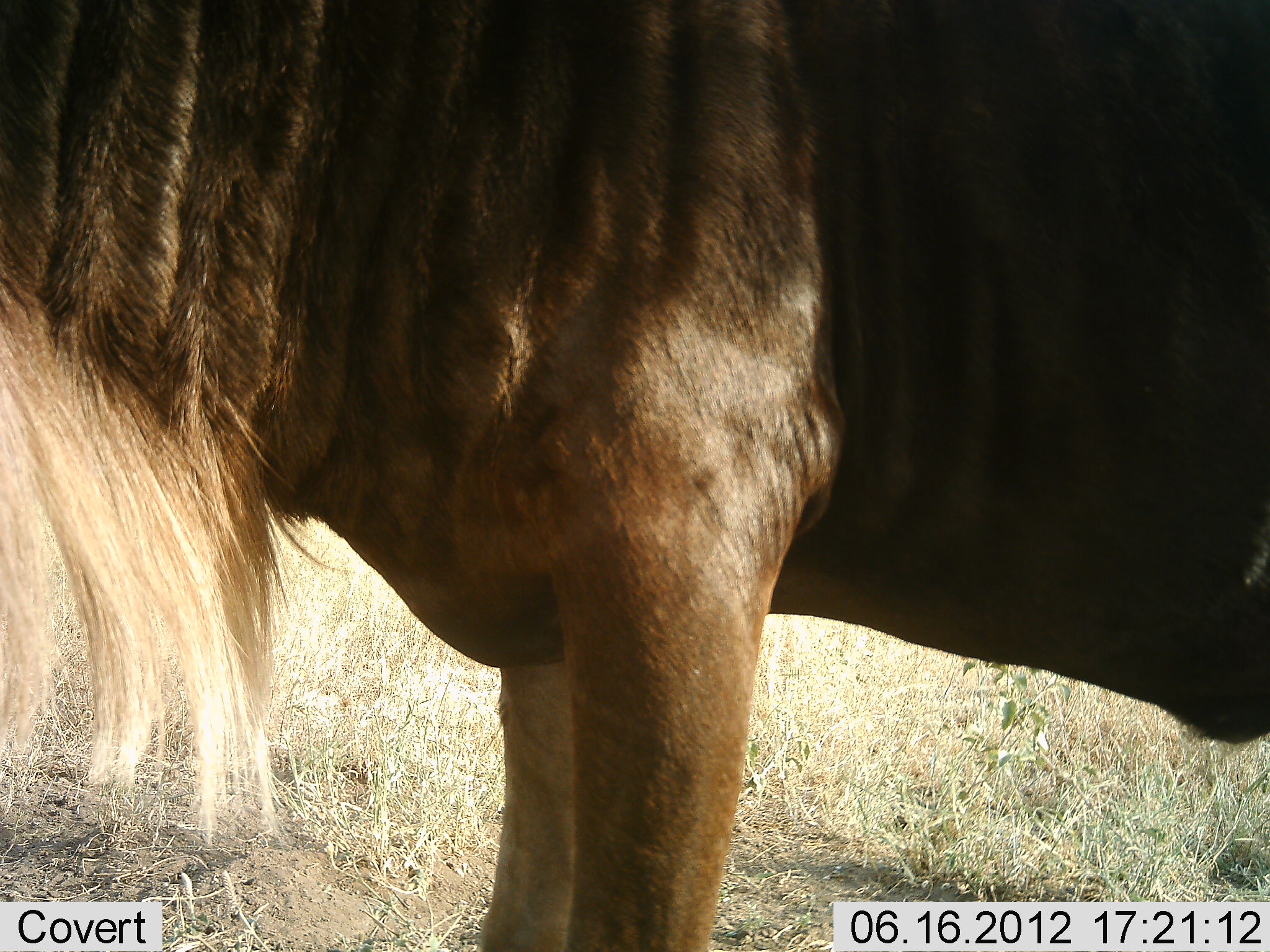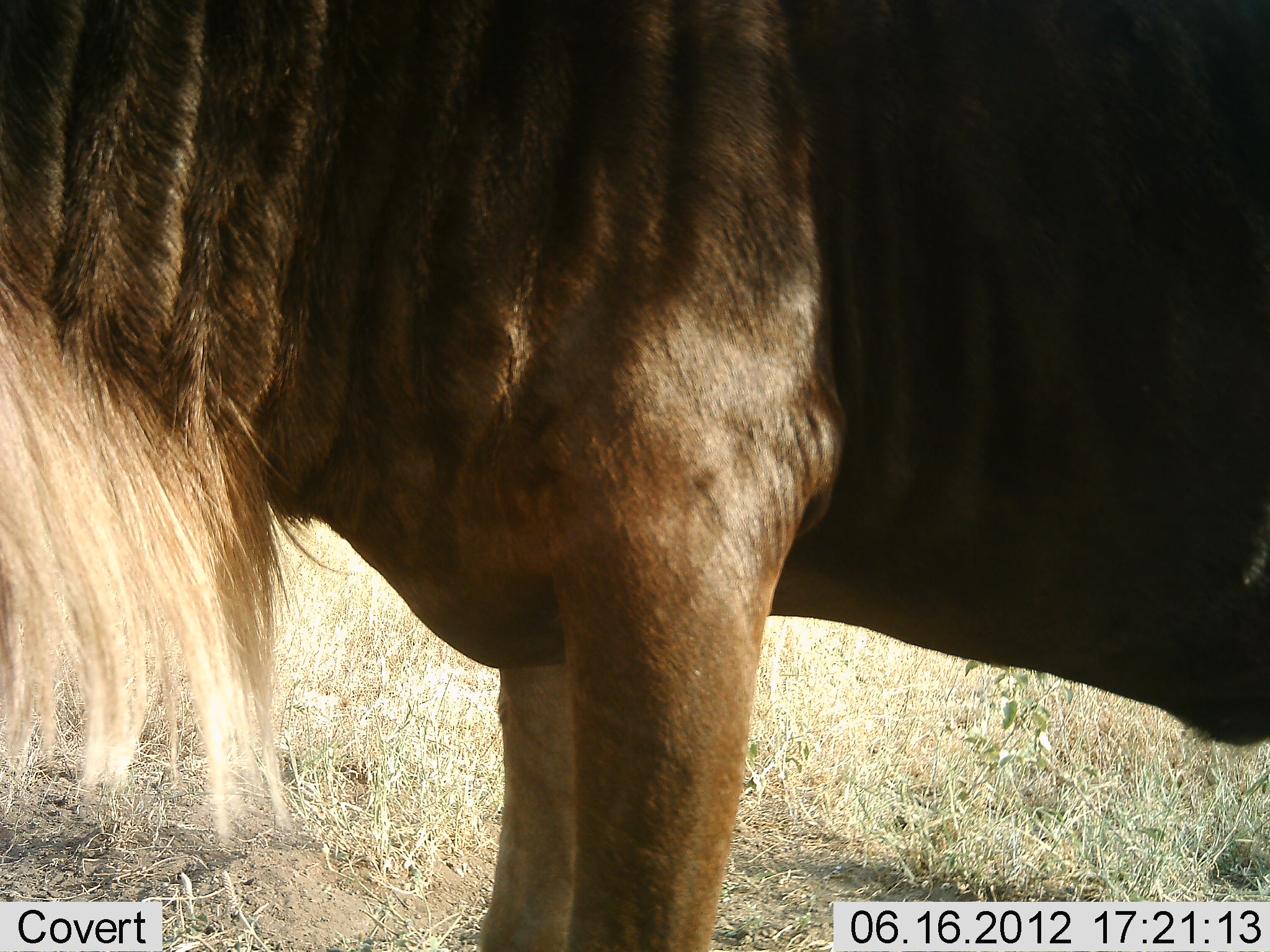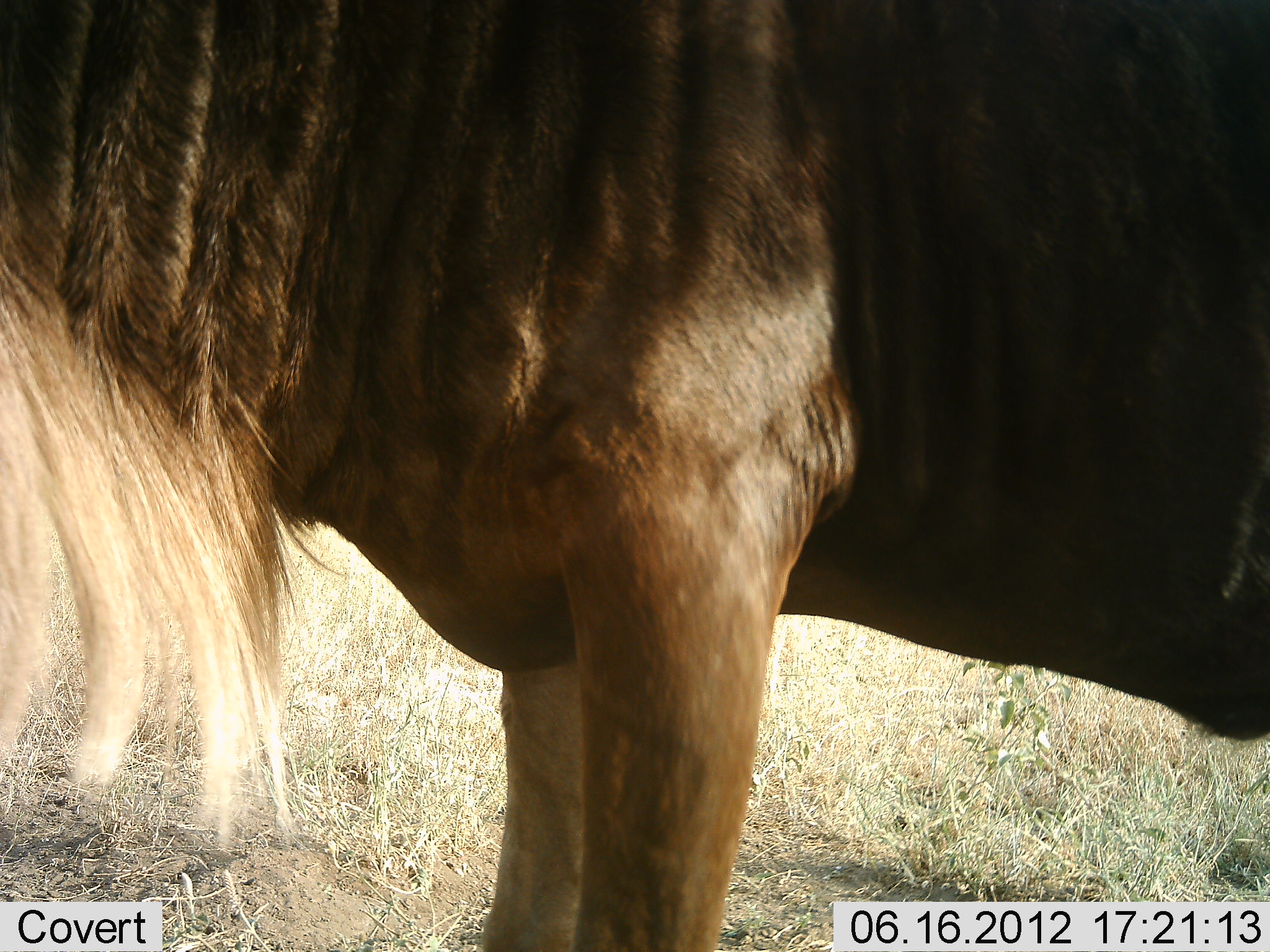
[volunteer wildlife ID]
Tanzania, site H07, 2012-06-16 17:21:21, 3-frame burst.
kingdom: Animalia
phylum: Chordata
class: Mammalia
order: Artiodactyla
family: Bovidae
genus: Connochaetes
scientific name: Connochaetes taurinus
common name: blue wildebeest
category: wildebeest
Wildebeest (blue wildebeest) (Connochaetes taurinus), count 1. Behavior (volunteer vote fractions): standing 100%, resting 0%, moving 10%, interacting 0%. Young present (vote fraction): 0%. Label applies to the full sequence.